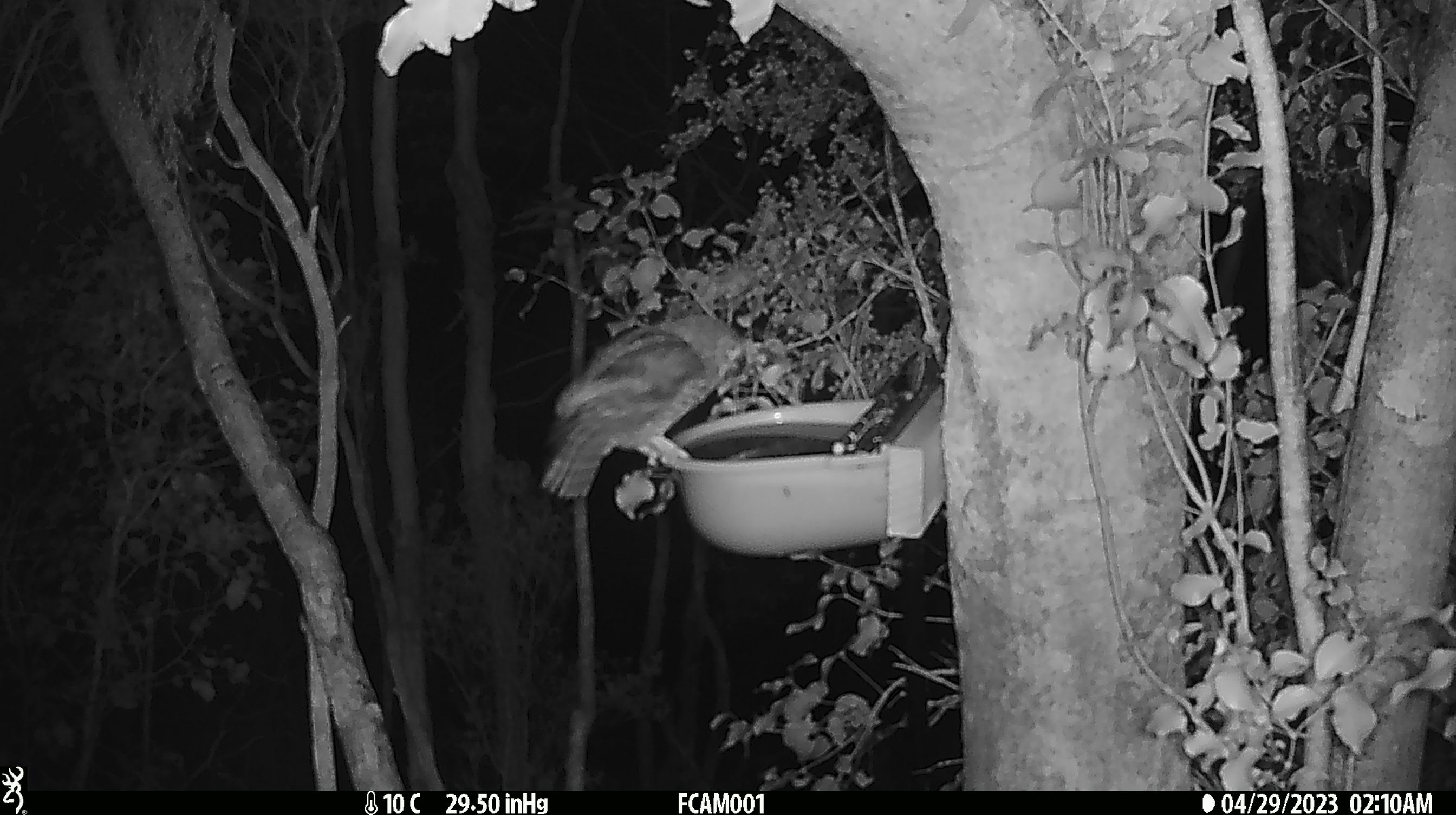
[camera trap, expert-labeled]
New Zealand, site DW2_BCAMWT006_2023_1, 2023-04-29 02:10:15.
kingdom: Animalia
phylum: Chordata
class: Aves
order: Strigiformes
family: Strigidae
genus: Ninox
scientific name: Ninox novaeseelandiae novaeseelandiae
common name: morepork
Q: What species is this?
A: Morepork (Ninox novaeseelandiae novaeseelandiae).